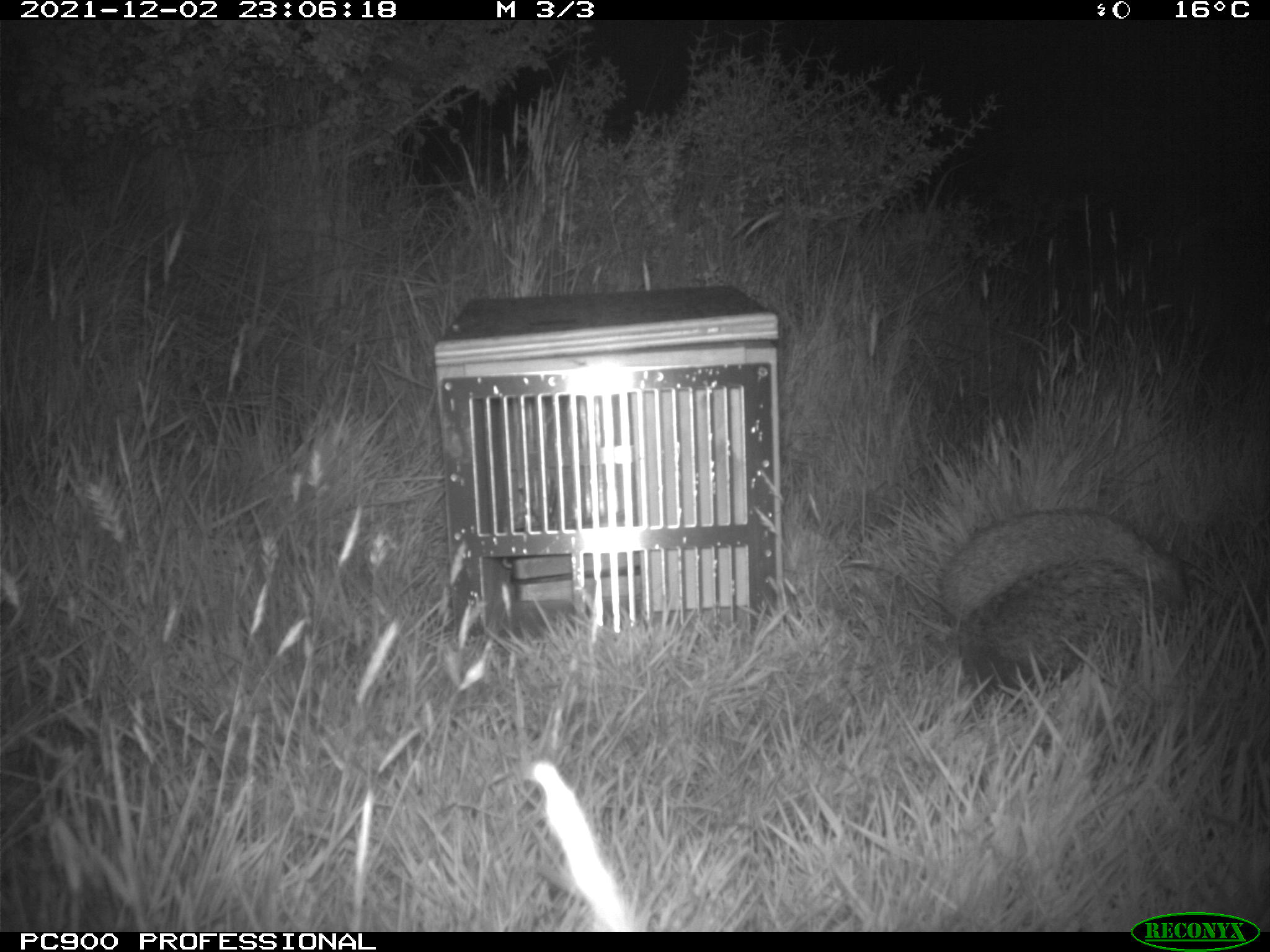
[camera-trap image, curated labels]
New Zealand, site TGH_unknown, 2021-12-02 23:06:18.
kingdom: Animalia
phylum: Chordata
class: Mammalia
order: Eulipotyphla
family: Erinaceidae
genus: Erinaceus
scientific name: Erinaceus europaeus europaeus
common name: european hedgehog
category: hedgehog